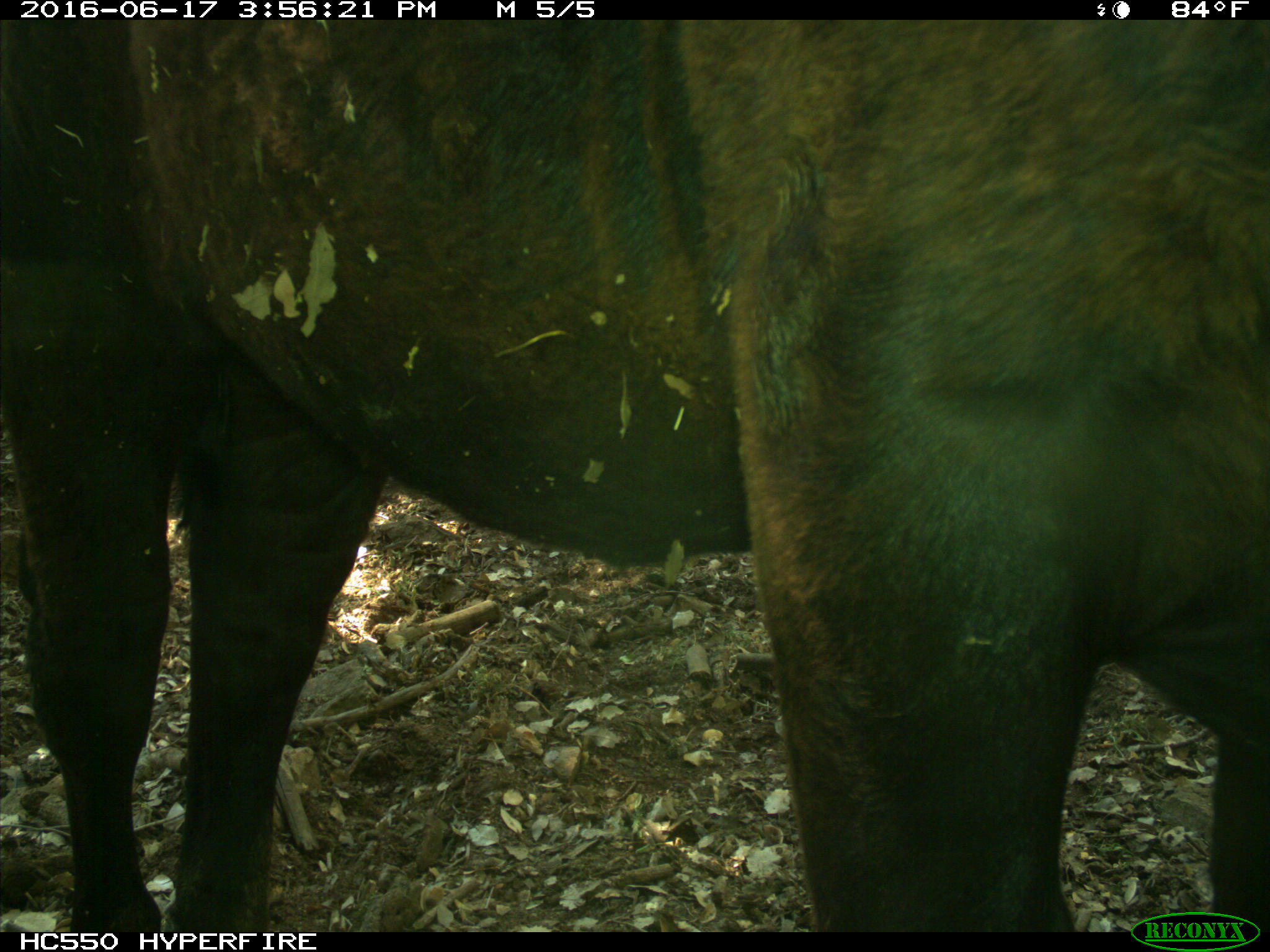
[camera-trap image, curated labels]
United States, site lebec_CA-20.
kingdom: Animalia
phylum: Chordata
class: Mammalia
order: Artiodactyla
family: Bovidae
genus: Bos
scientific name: Bos taurus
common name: domestic cow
Bos taurus (domestic cow).